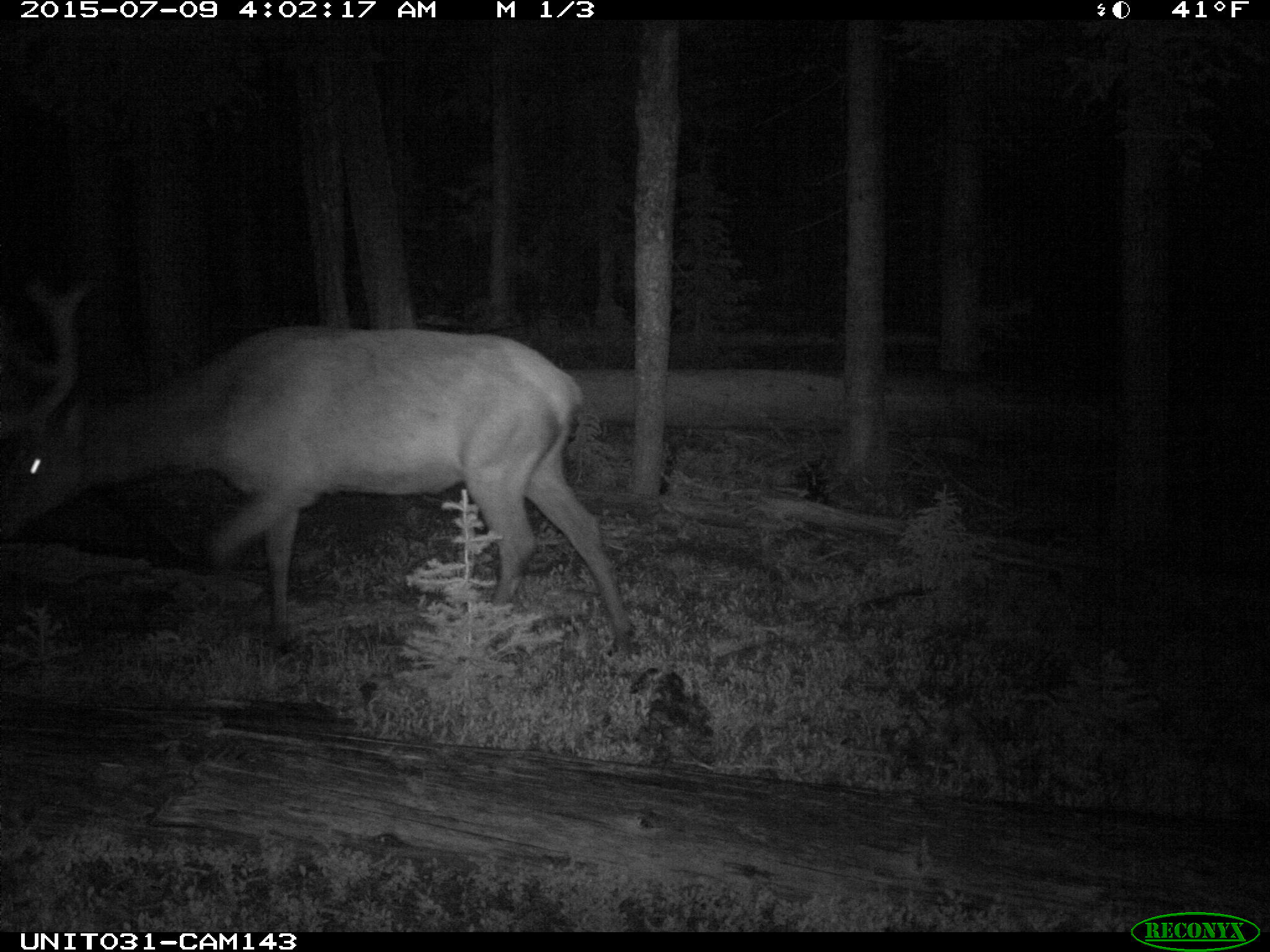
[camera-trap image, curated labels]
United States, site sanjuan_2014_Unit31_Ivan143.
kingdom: Animalia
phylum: Chordata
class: Mammalia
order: Artiodactyla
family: Cervidae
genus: Cervus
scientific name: Cervus elaphus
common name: red deer